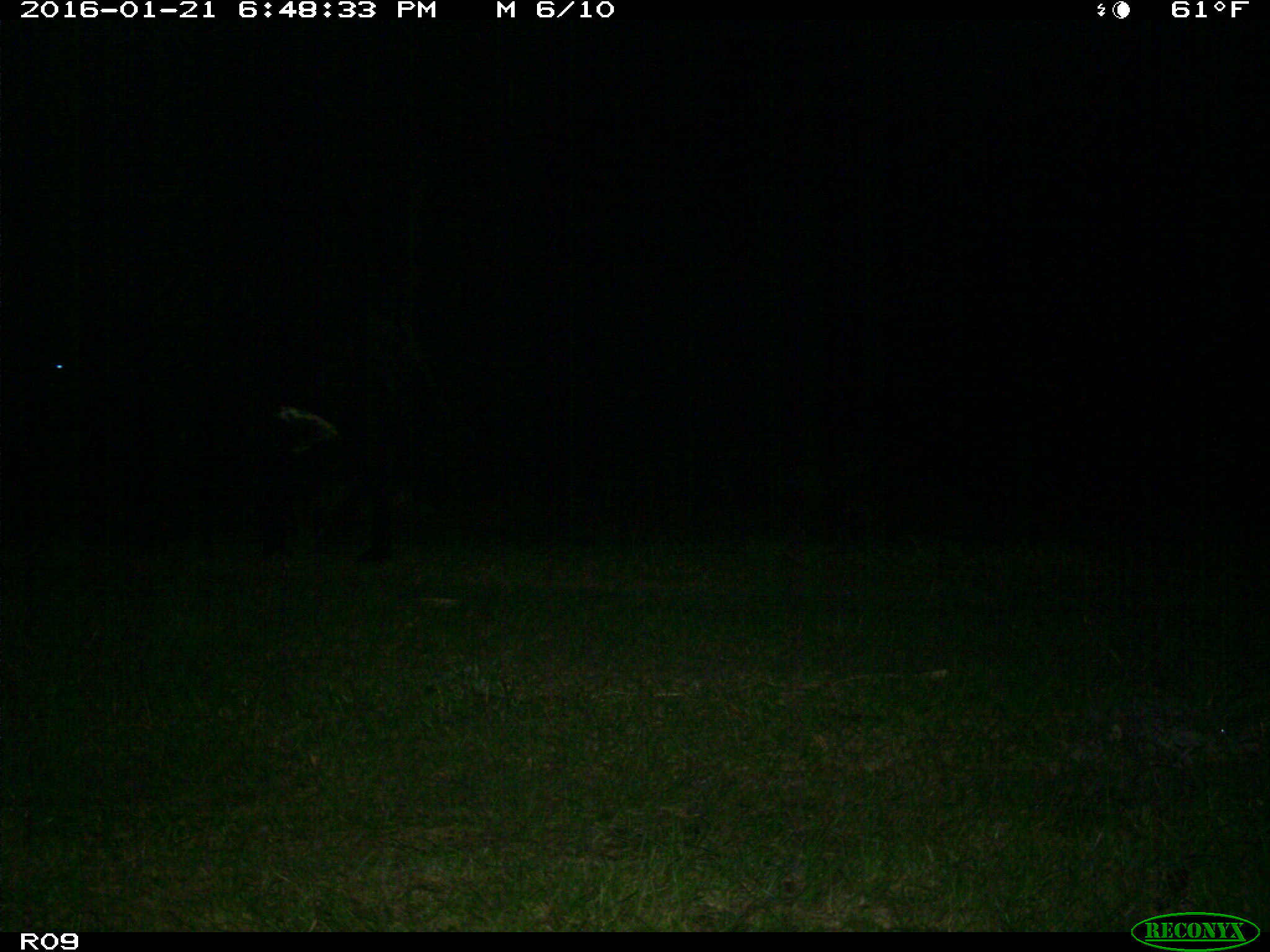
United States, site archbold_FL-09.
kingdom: Animalia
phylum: Chordata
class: Mammalia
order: Artiodactyla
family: Bovidae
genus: Bos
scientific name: Bos taurus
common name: domestic cow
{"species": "Bos taurus (domestic cow)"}